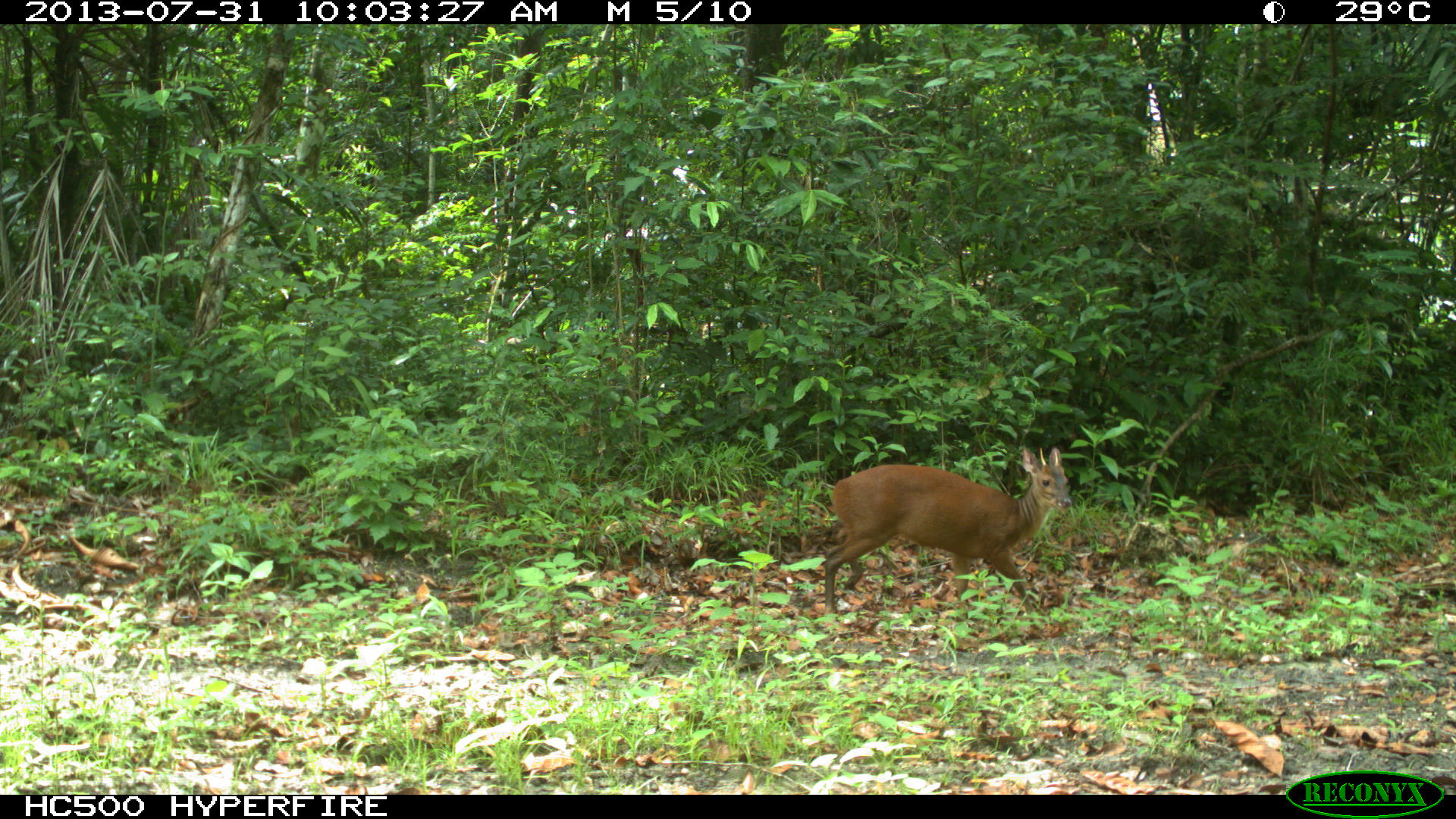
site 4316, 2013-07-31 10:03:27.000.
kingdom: Animalia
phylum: Chordata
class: Mammalia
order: Artiodactyla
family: Cervidae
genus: Mazama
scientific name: Mazama temama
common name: central american red brocket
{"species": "Mazama temama (central american red brocket)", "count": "1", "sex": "male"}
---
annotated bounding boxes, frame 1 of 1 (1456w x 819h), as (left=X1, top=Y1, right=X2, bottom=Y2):
mazama temama: (left=823, top=445, right=1068, bottom=626)